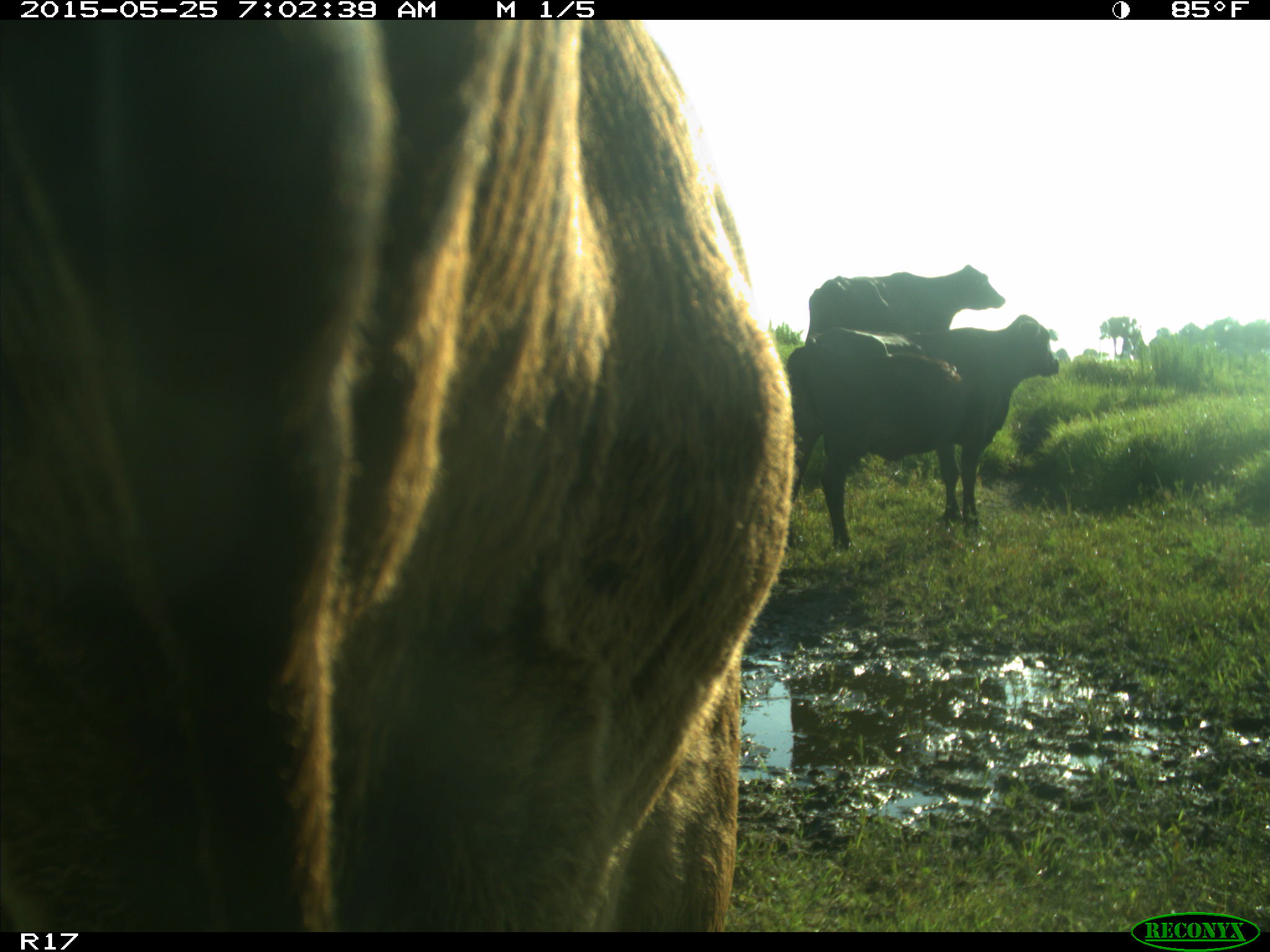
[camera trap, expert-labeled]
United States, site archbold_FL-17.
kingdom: Animalia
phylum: Chordata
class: Mammalia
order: Artiodactyla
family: Bovidae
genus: Bos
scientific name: Bos taurus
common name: domestic cow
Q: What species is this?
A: Bos taurus (domestic cow).